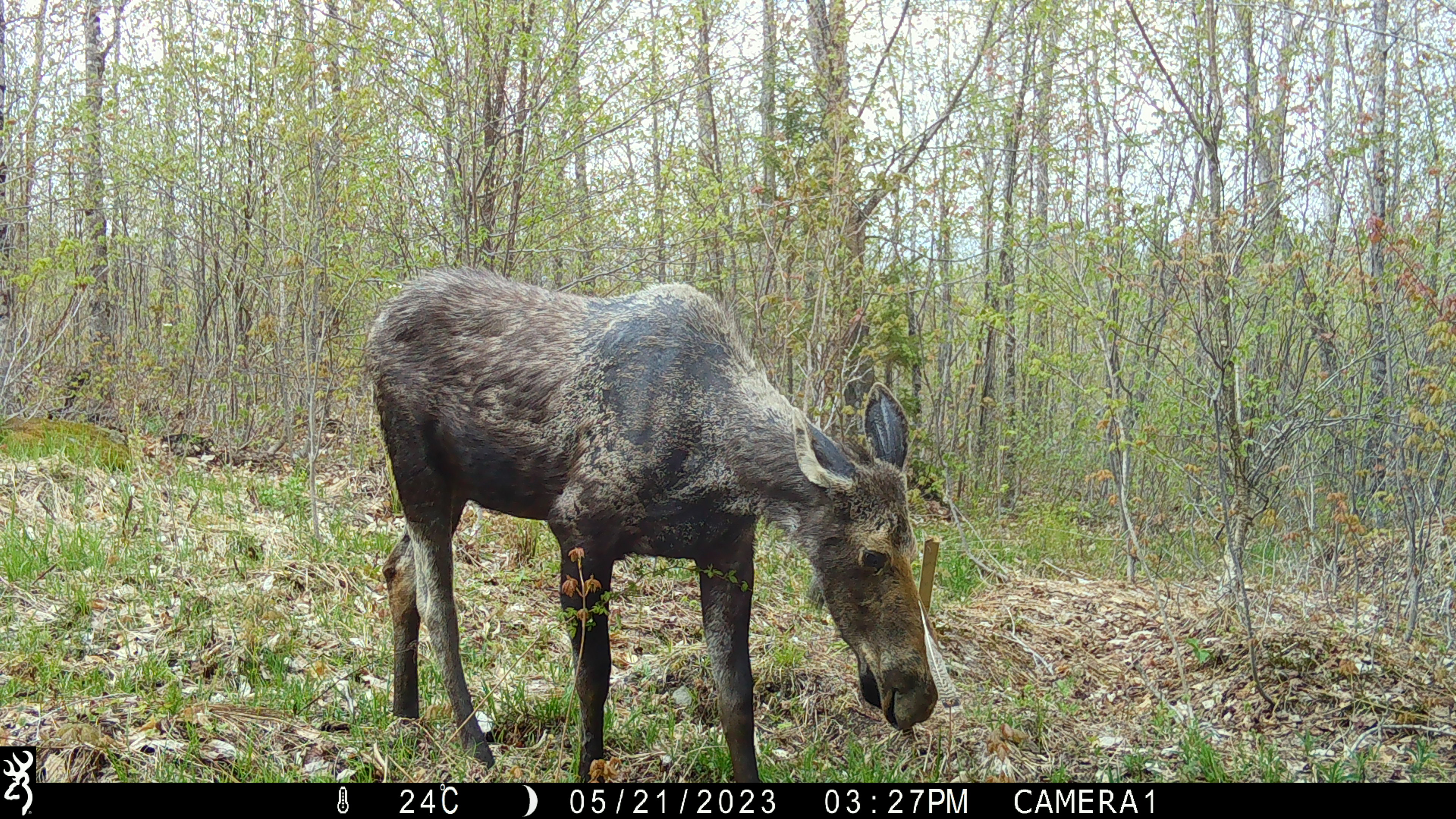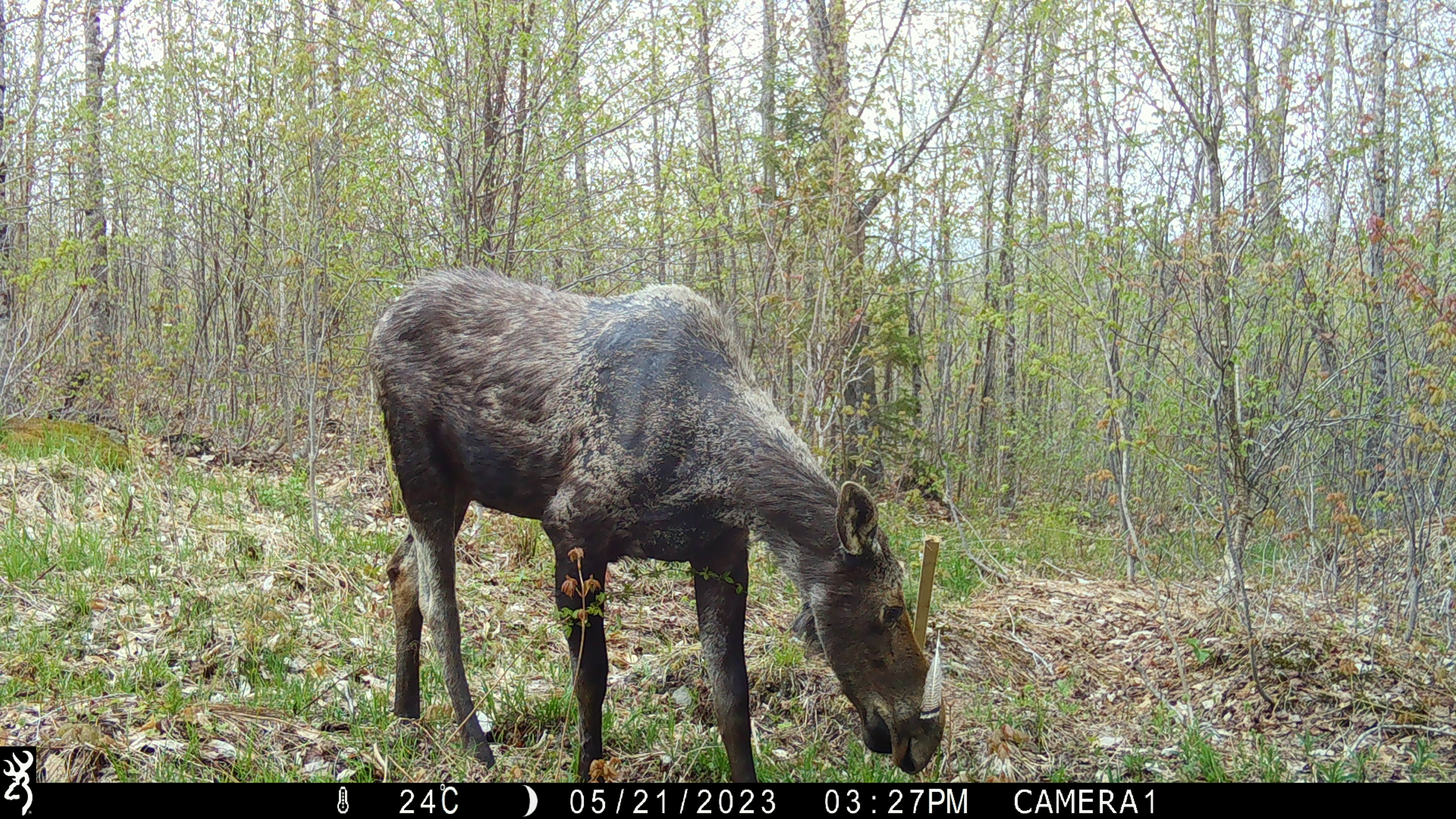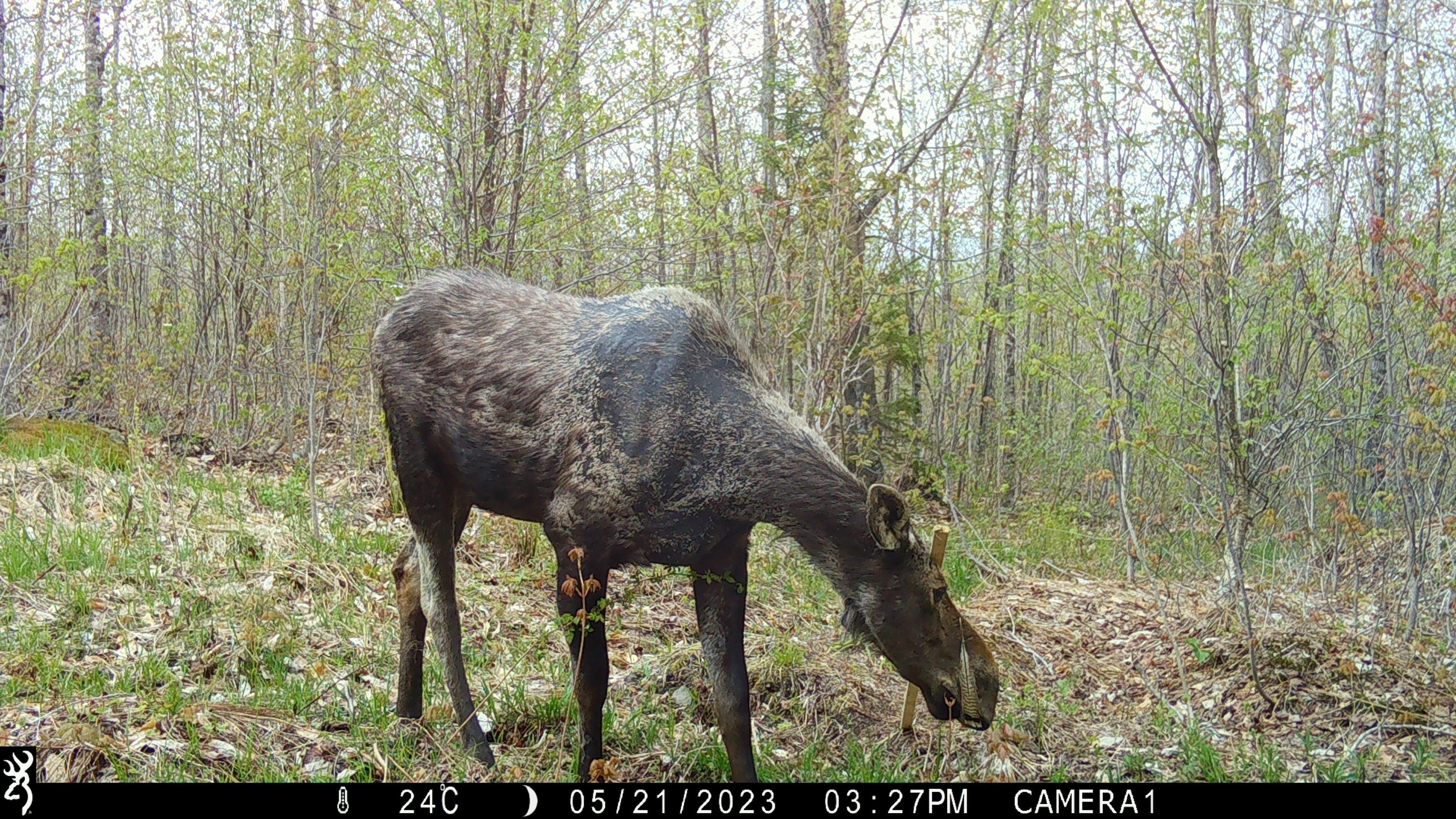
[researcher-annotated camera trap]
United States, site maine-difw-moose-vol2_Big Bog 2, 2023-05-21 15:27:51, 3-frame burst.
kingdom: Animalia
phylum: Chordata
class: Mammalia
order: Artiodactyla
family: Cervidae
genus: Alces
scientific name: Alces alces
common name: moose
Moose (Alces alces).